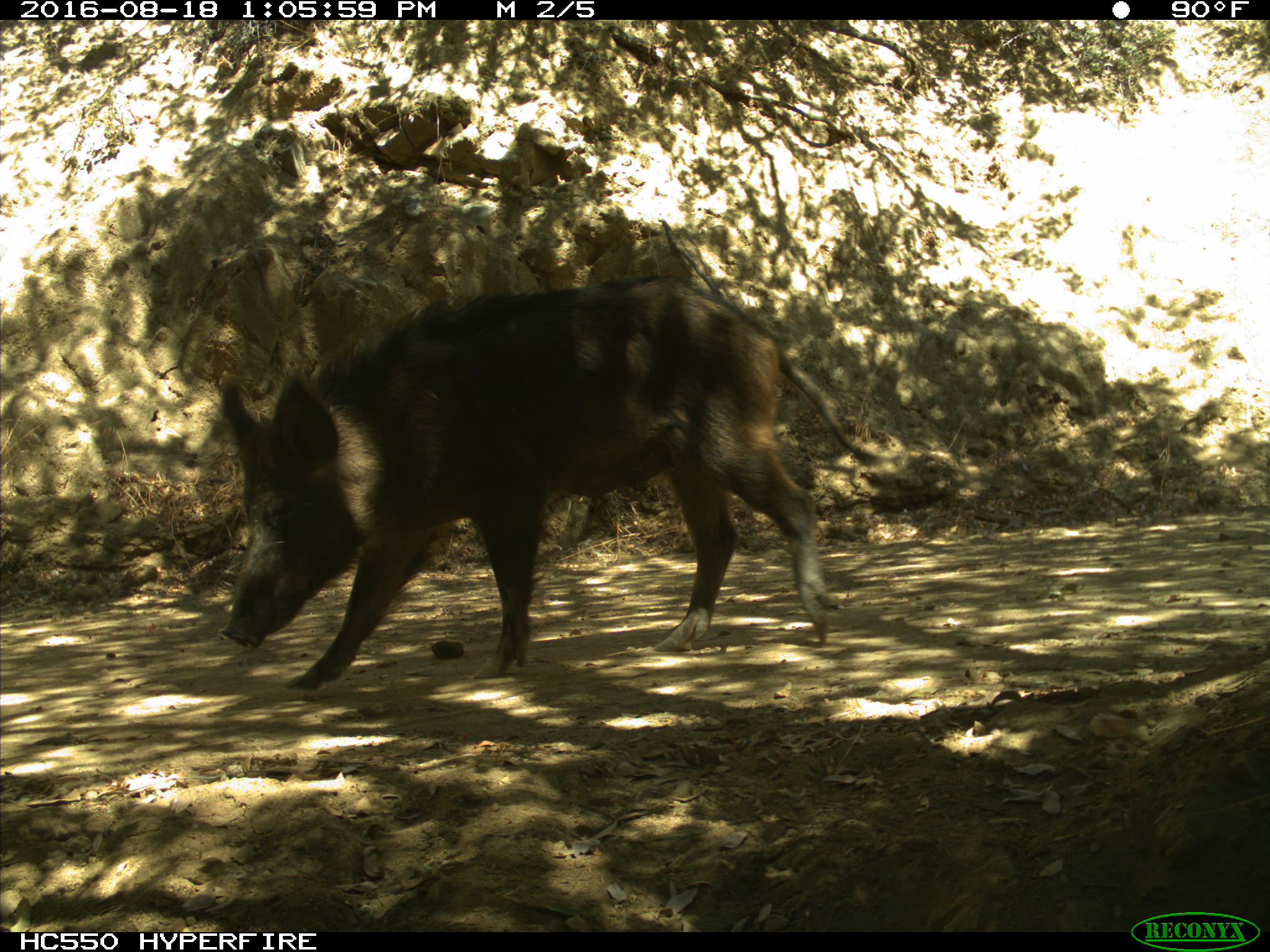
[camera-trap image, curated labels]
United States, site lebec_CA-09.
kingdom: Animalia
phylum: Chordata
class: Mammalia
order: Artiodactyla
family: Suidae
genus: Sus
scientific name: Sus scrofa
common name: wild boar